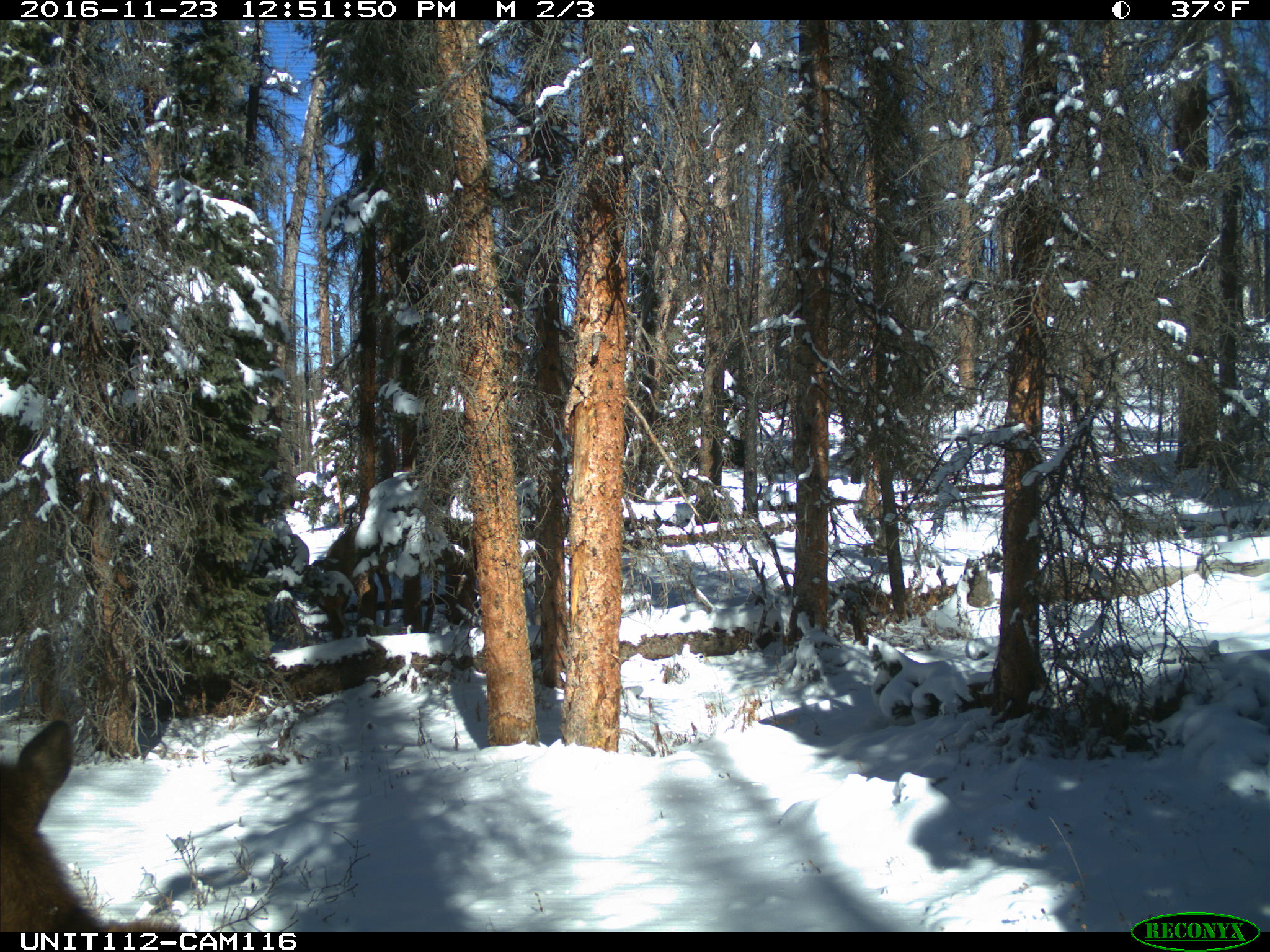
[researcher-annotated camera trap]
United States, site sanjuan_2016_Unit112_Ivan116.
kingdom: Animalia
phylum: Chordata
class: Mammalia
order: Artiodactyla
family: Cervidae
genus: Cervus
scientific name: Cervus elaphus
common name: red deer